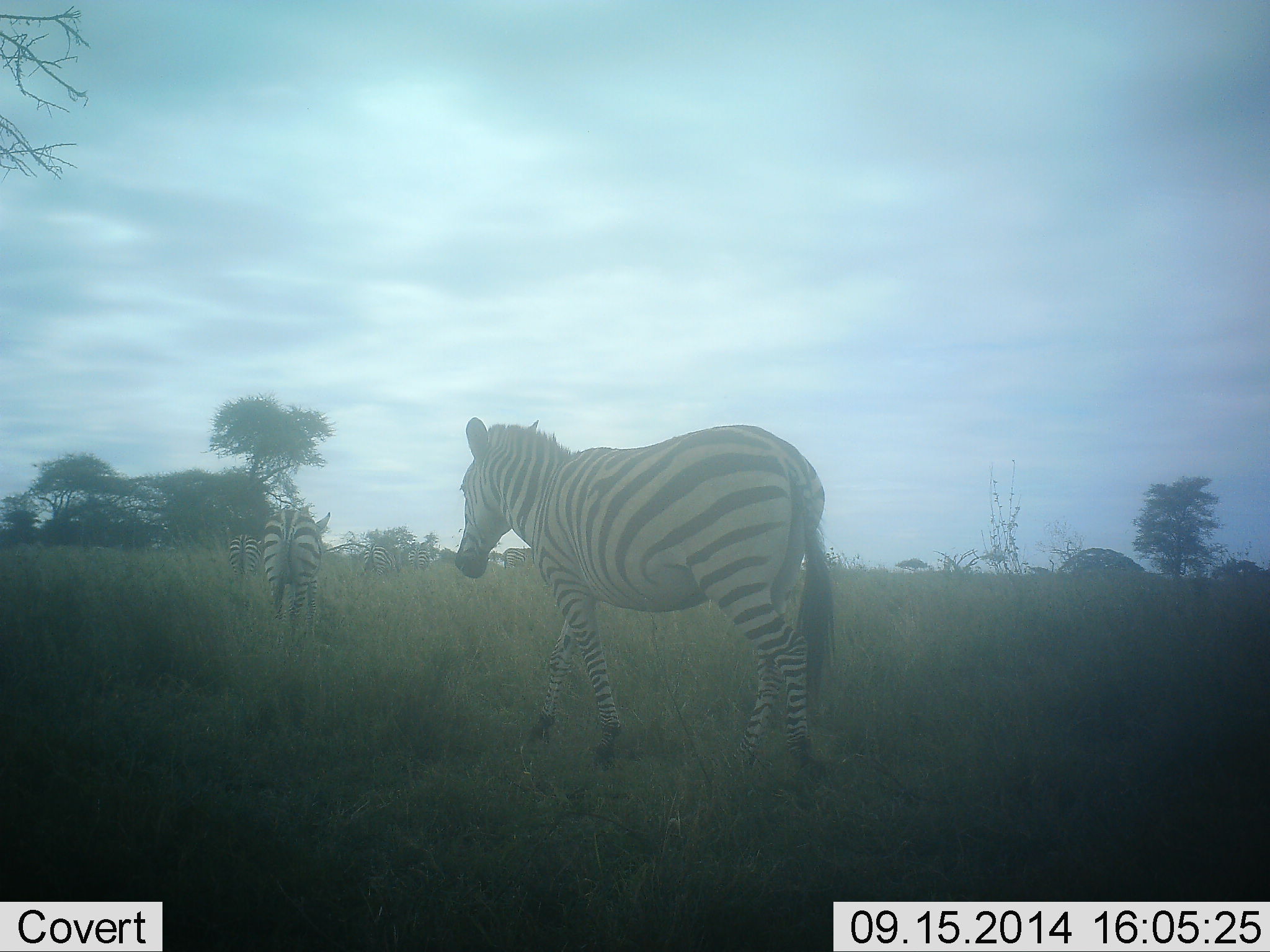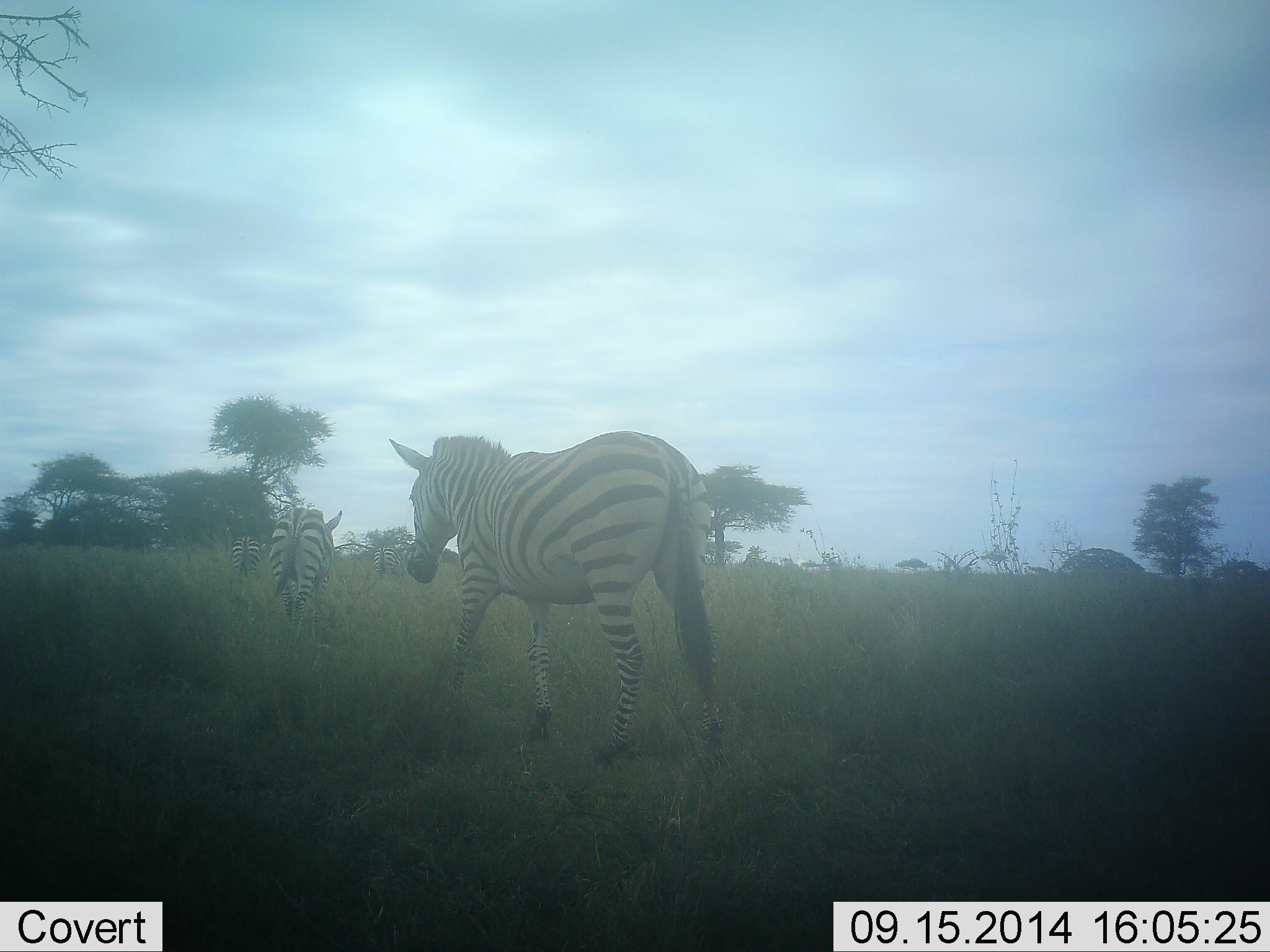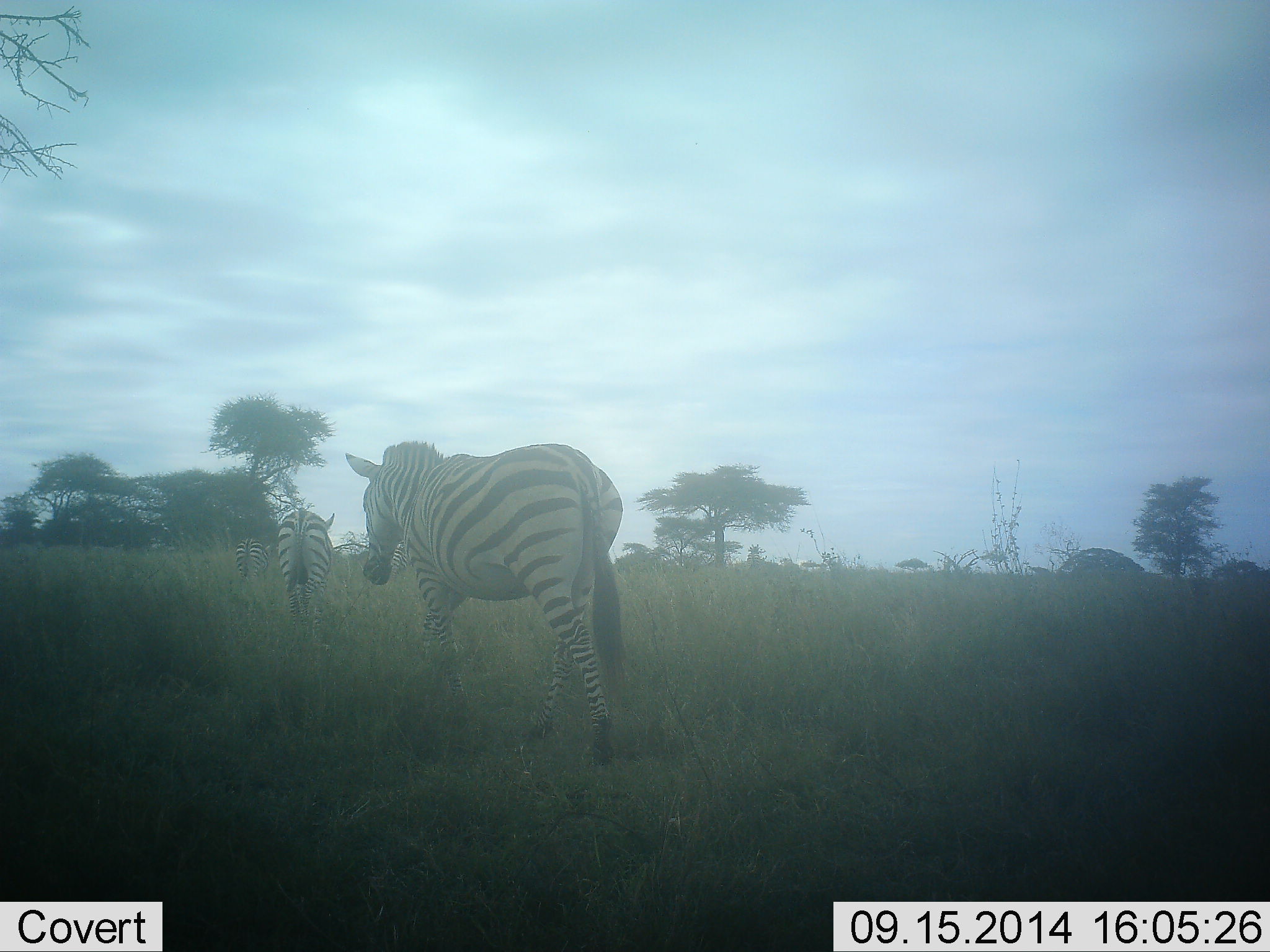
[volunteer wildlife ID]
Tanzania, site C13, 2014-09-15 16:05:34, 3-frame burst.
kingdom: Animalia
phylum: Chordata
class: Mammalia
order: Perissodactyla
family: Equidae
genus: Equus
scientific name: Equus quagga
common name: plains zebra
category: zebra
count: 3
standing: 0%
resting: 0%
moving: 100%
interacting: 0%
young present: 0%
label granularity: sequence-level